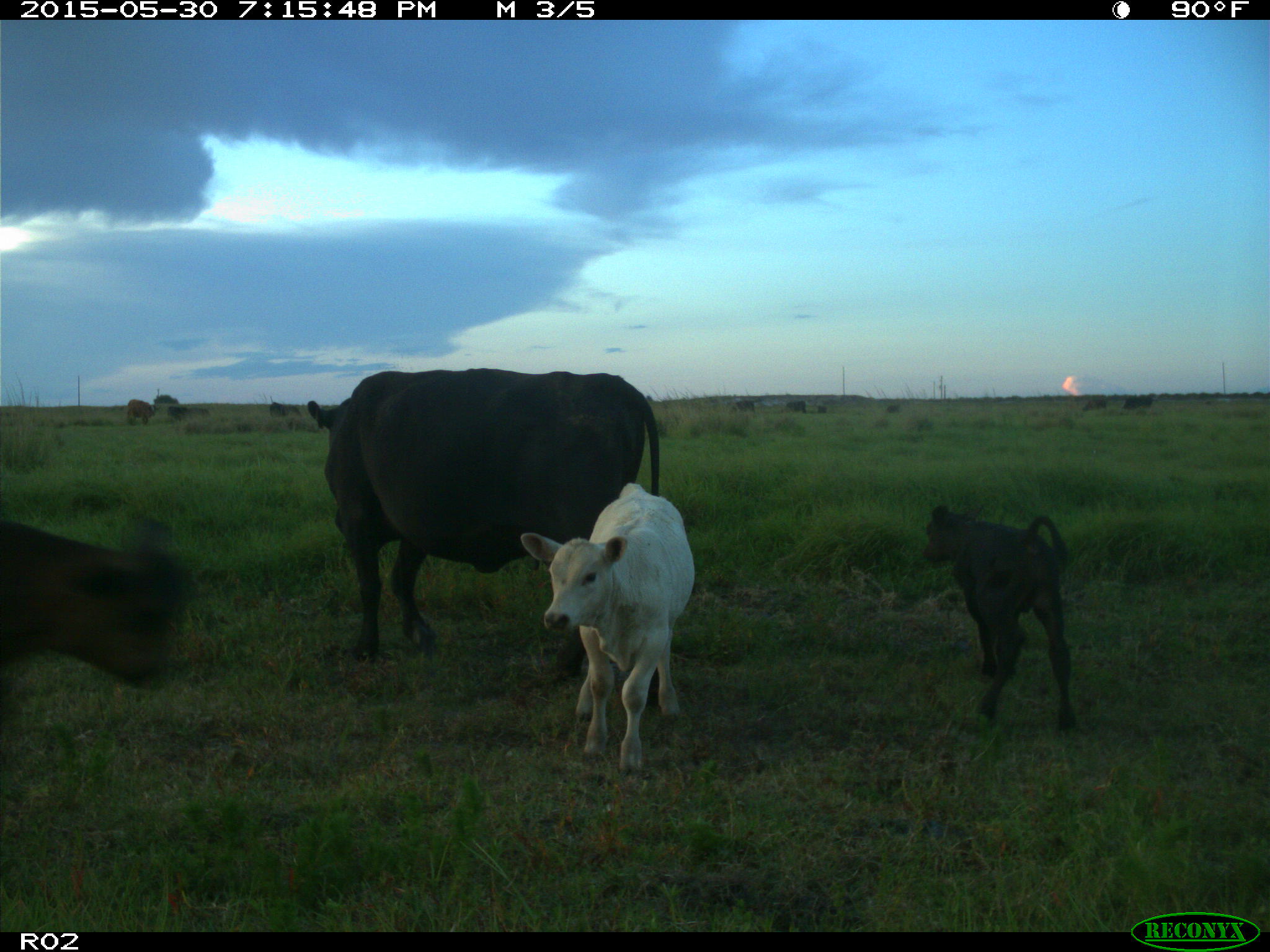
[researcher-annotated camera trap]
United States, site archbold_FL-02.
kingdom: Animalia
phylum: Chordata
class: Mammalia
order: Artiodactyla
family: Bovidae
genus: Bos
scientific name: Bos taurus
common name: domestic cow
Bos taurus (domestic cow).